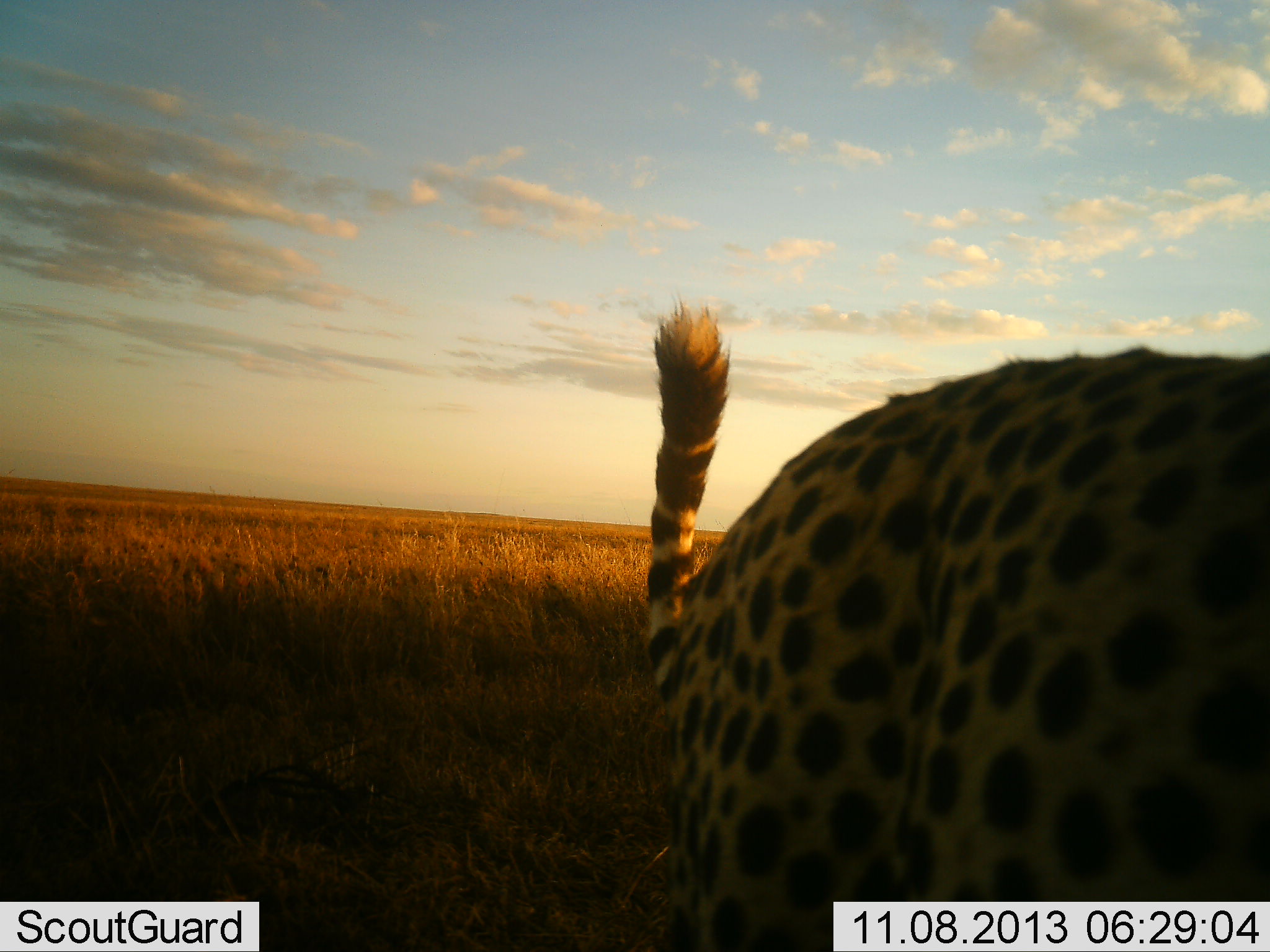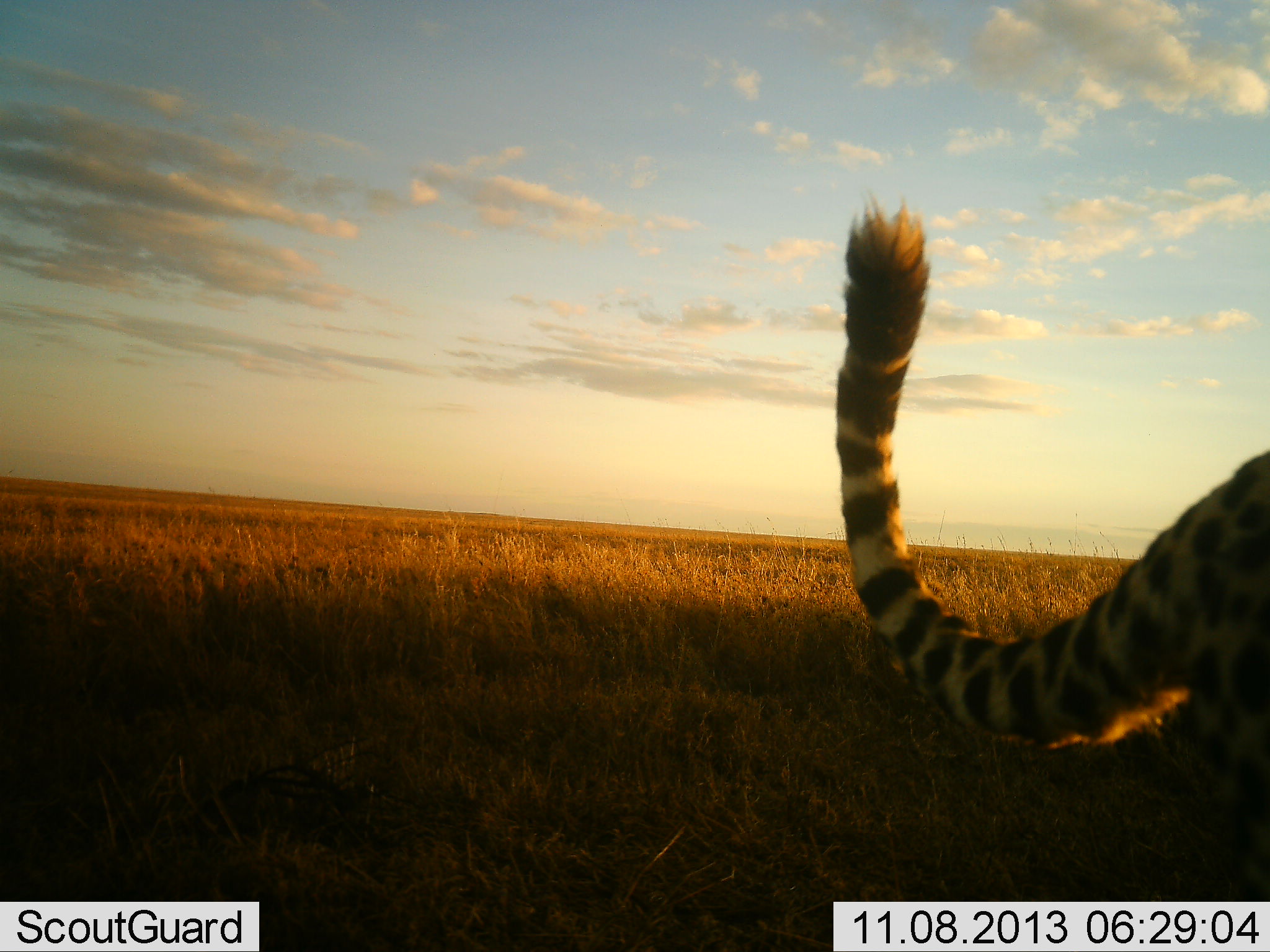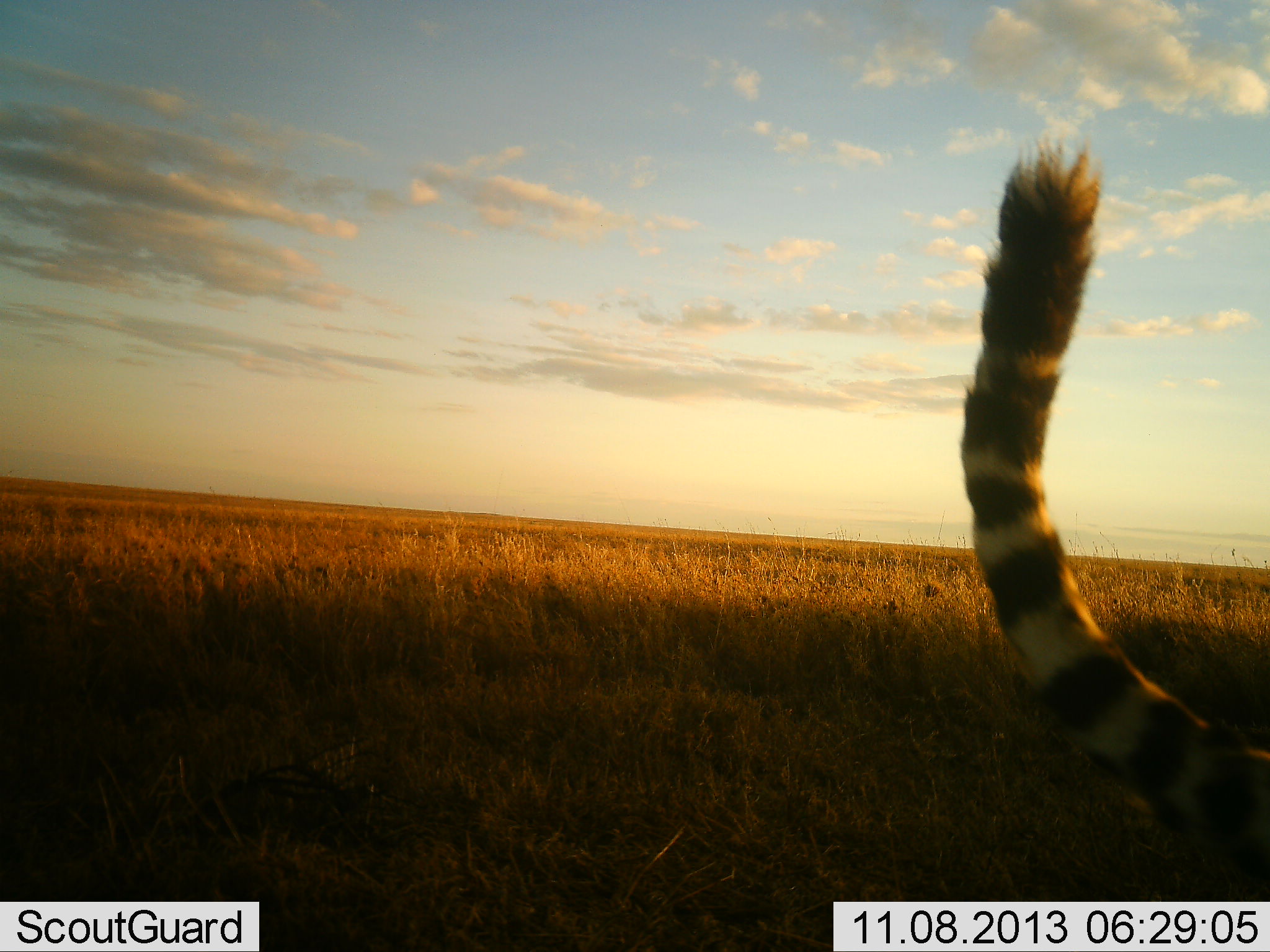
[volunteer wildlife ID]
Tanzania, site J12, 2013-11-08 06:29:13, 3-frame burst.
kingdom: Animalia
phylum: Chordata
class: Mammalia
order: Carnivora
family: Felidae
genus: Acinonyx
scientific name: Acinonyx jubatus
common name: cheetah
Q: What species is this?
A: Cheetah (Acinonyx jubatus).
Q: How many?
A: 1.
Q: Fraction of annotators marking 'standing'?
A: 5%.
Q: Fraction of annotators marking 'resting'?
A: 0%.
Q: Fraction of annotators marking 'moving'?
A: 100%.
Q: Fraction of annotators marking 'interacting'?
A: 0%.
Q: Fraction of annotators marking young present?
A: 0%.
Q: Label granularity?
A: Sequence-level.